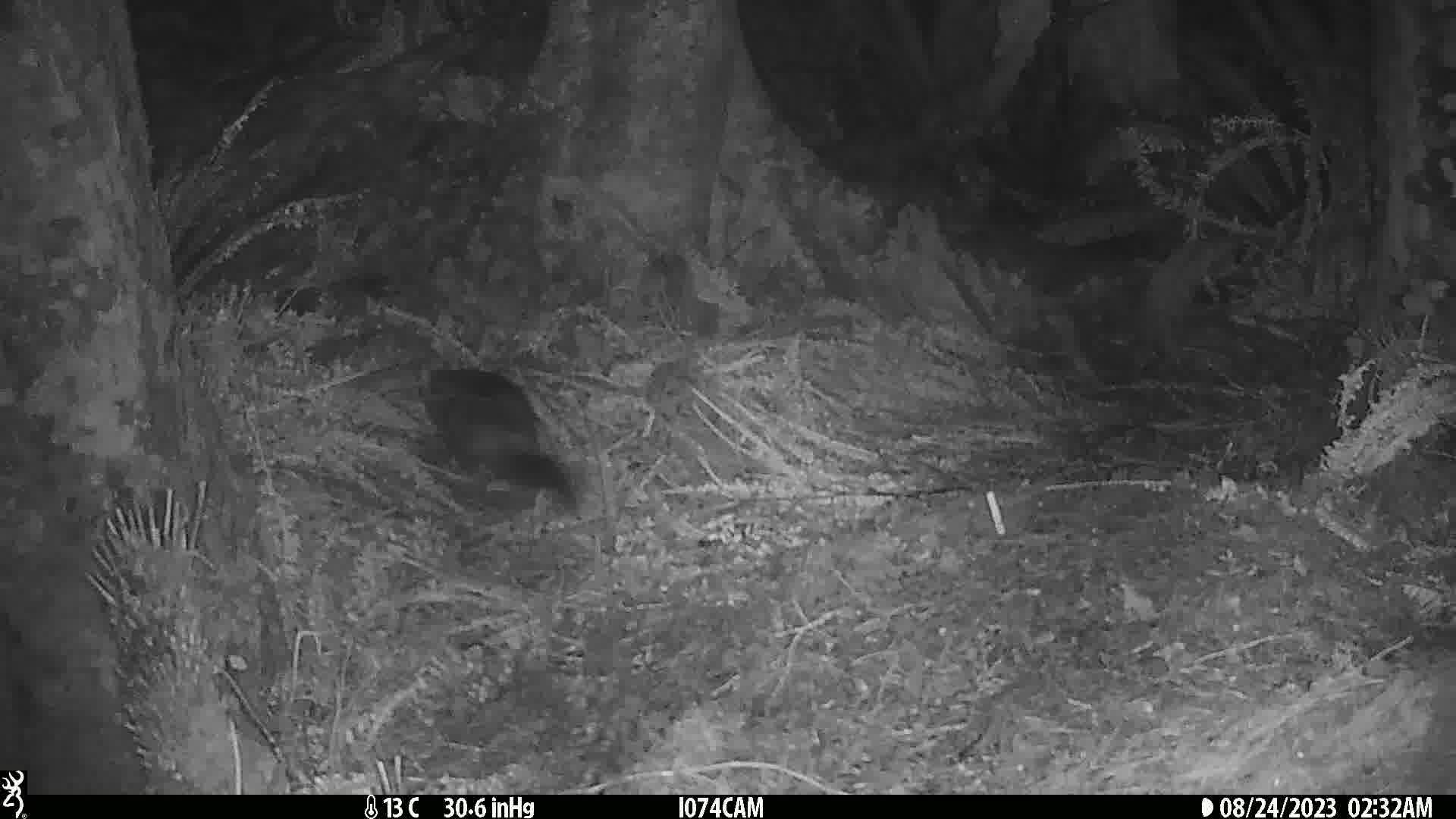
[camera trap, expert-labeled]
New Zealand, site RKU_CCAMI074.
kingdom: Animalia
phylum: Chordata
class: Mammalia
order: Diprotodontia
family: Phalangeridae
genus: Trichosurus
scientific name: Trichosurus vulpecula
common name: common brushtail possum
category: possum